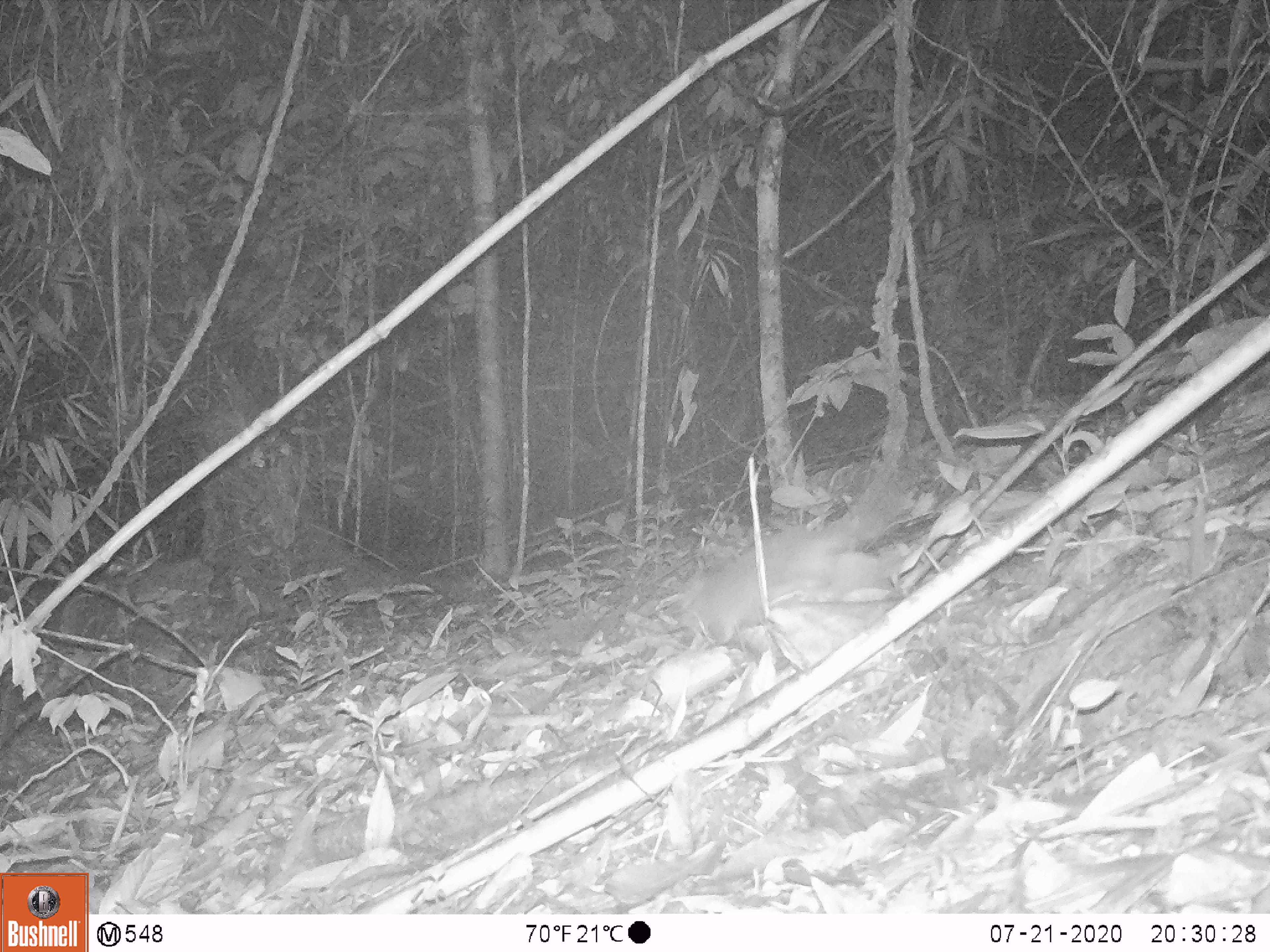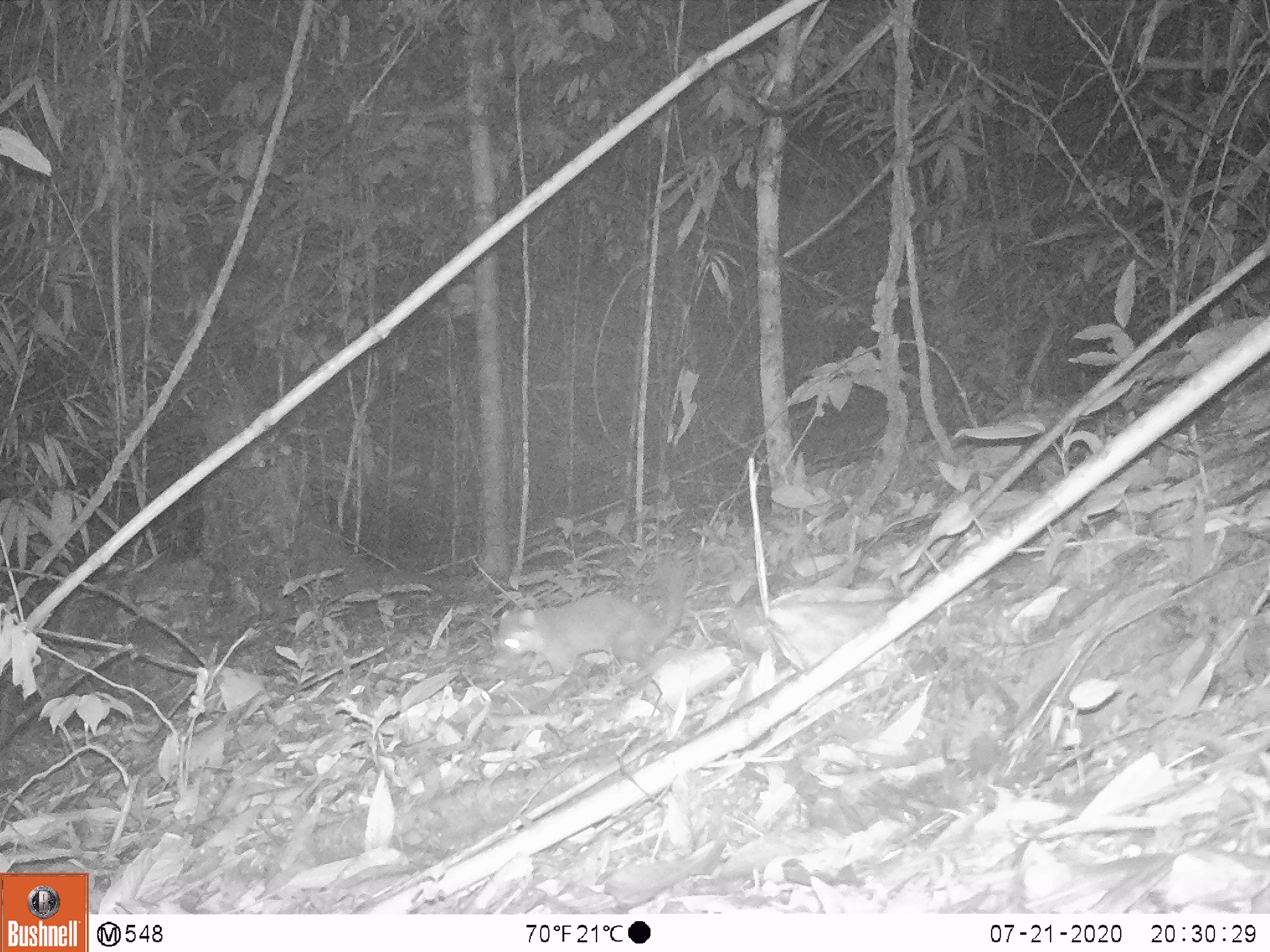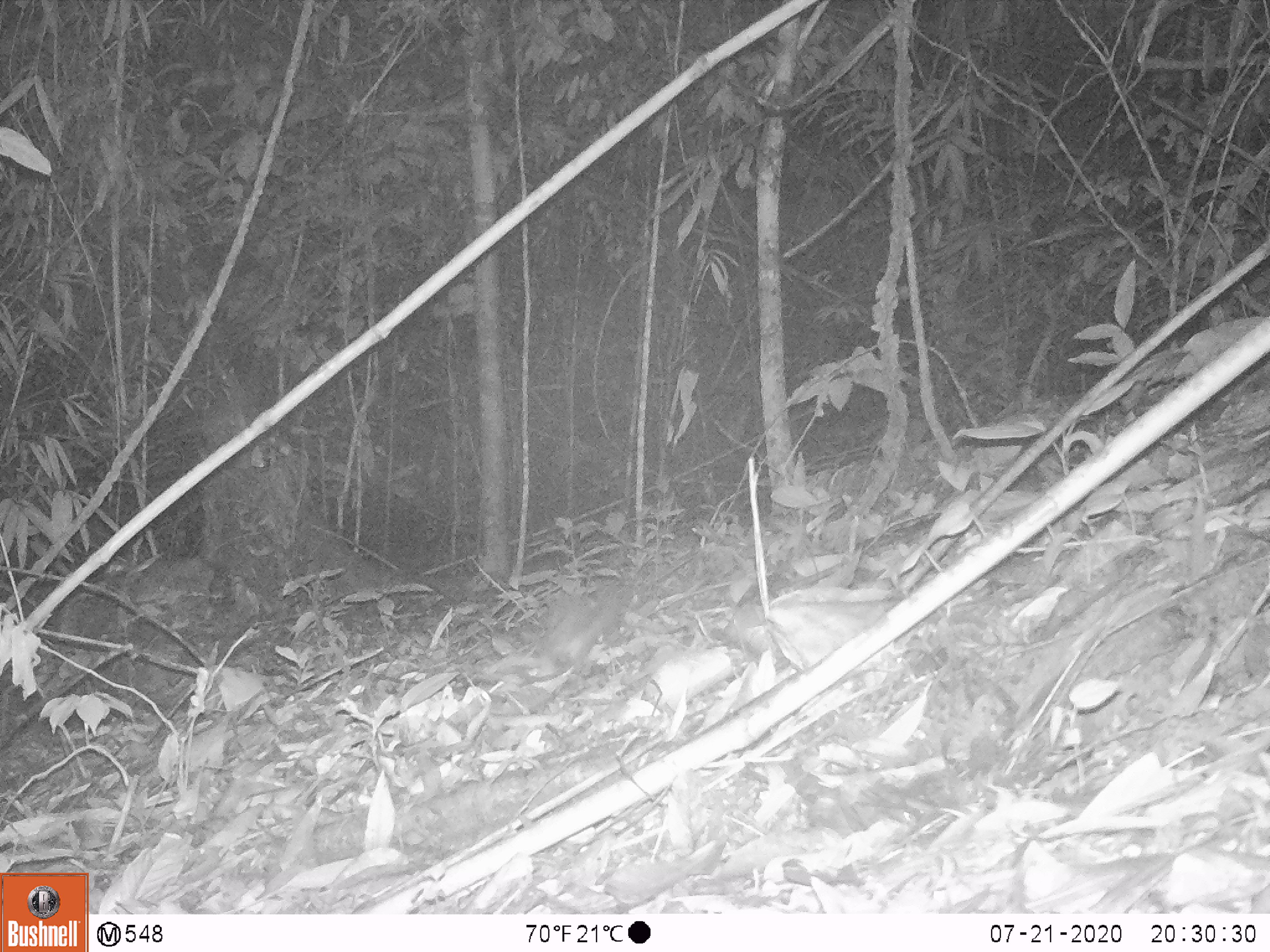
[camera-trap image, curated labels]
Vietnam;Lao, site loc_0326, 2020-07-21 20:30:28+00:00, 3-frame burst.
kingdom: Animalia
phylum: Chordata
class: Mammalia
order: Carnivora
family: Mustelidae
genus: Melogale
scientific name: Melogale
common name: ferret badger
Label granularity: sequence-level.